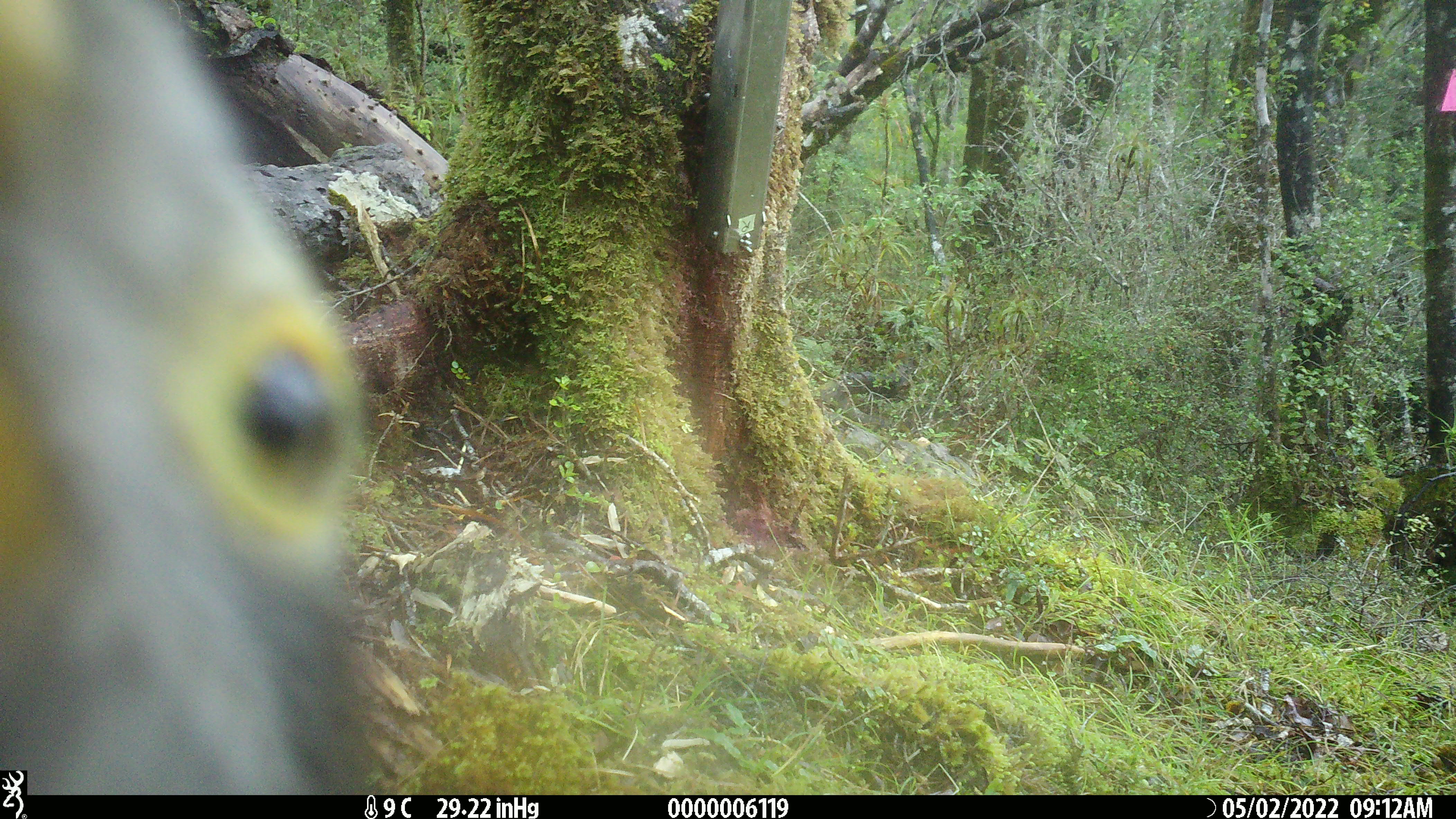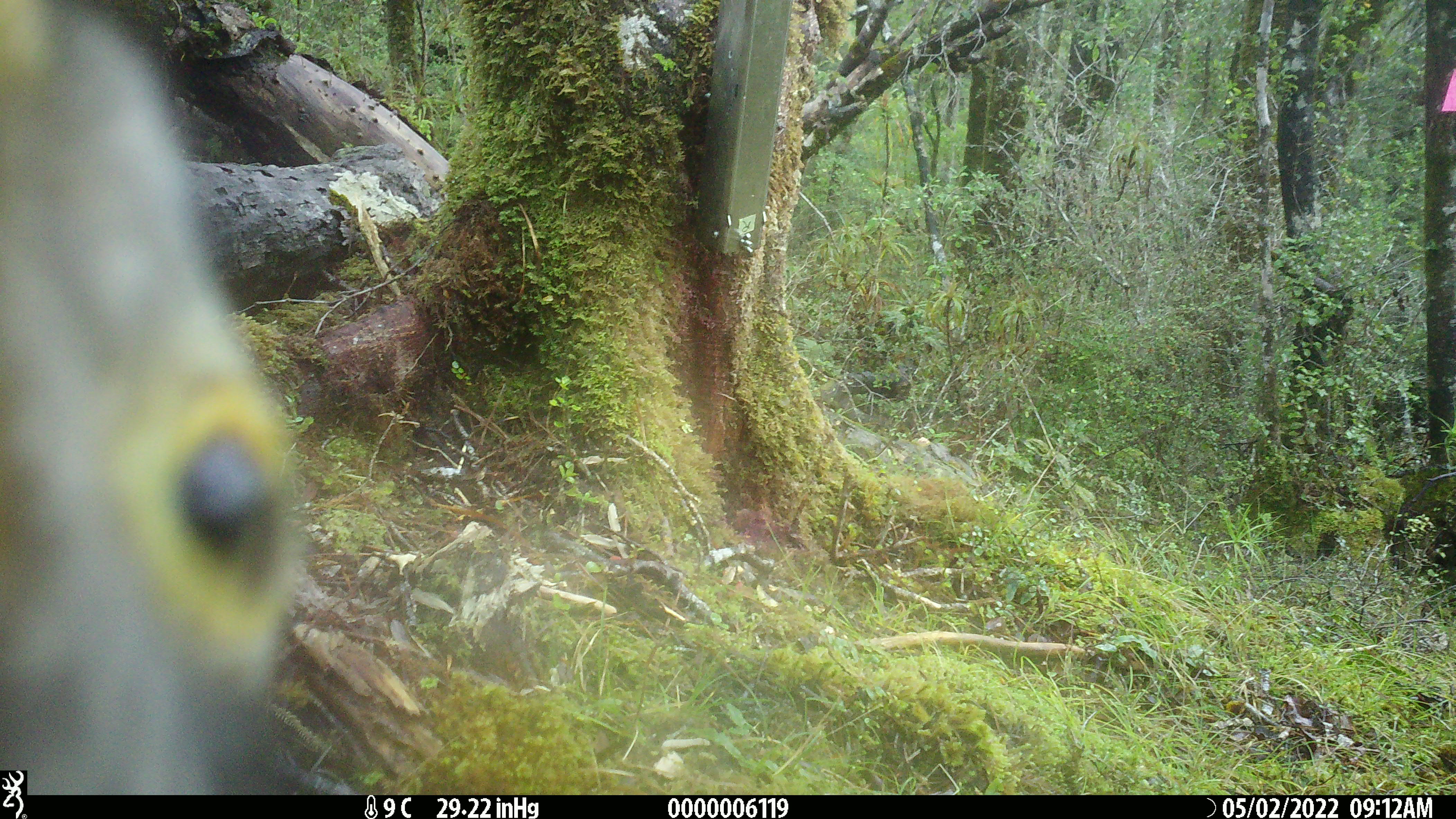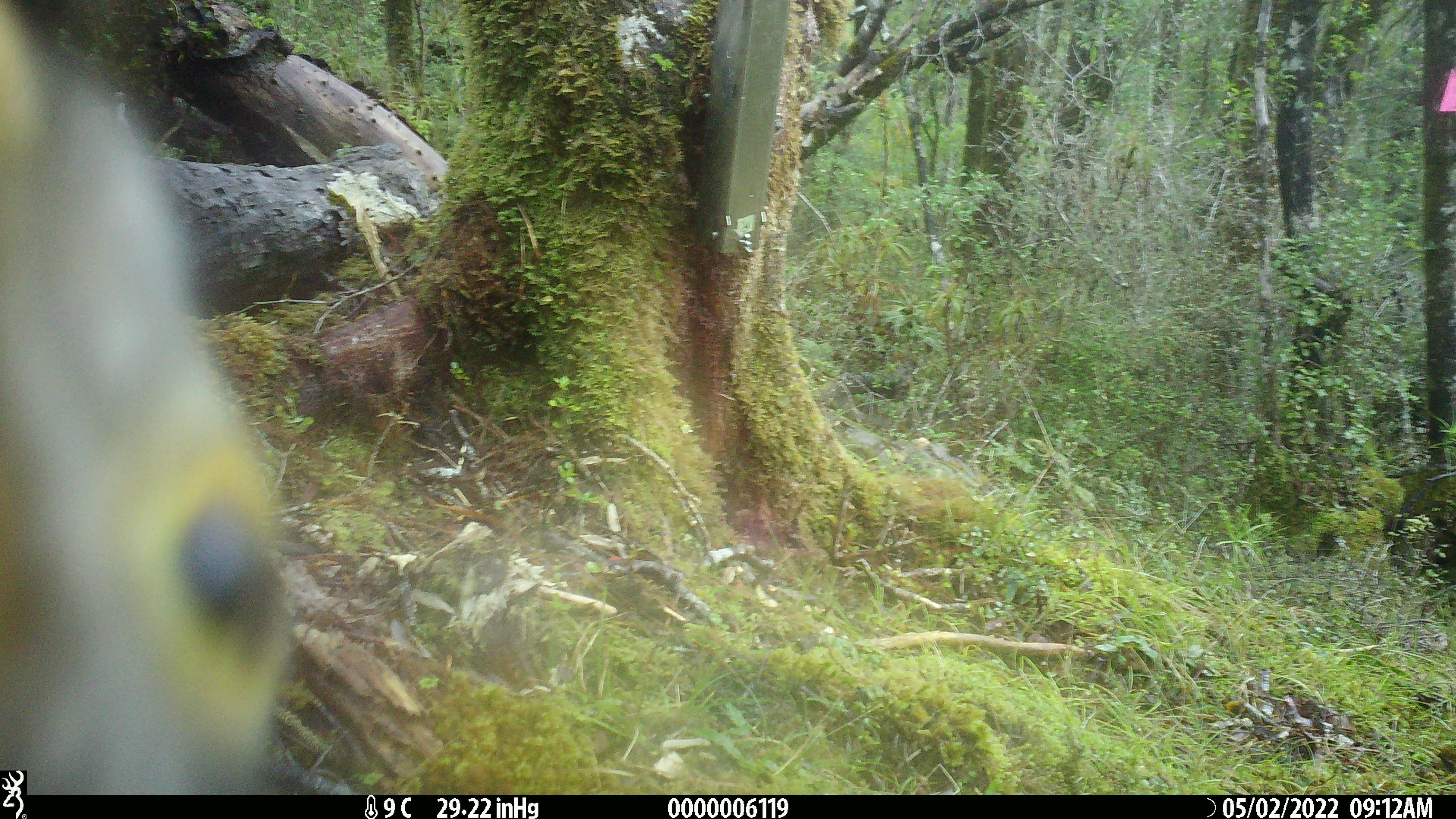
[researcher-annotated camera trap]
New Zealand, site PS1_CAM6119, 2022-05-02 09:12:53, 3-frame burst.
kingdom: Animalia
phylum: Chordata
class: Aves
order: Psittaciformes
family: Strigopidae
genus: Nestor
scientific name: Nestor notabilis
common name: kea